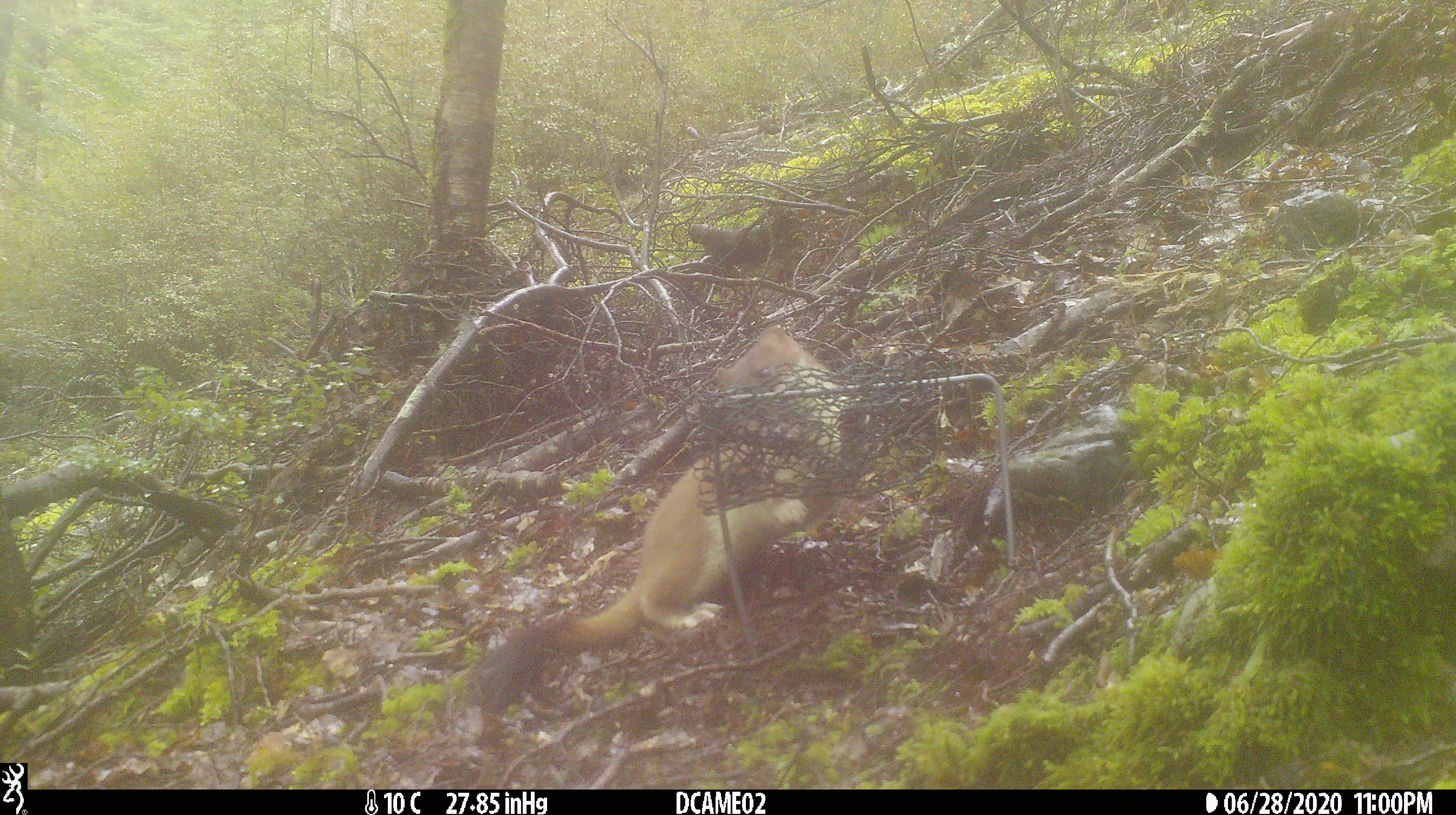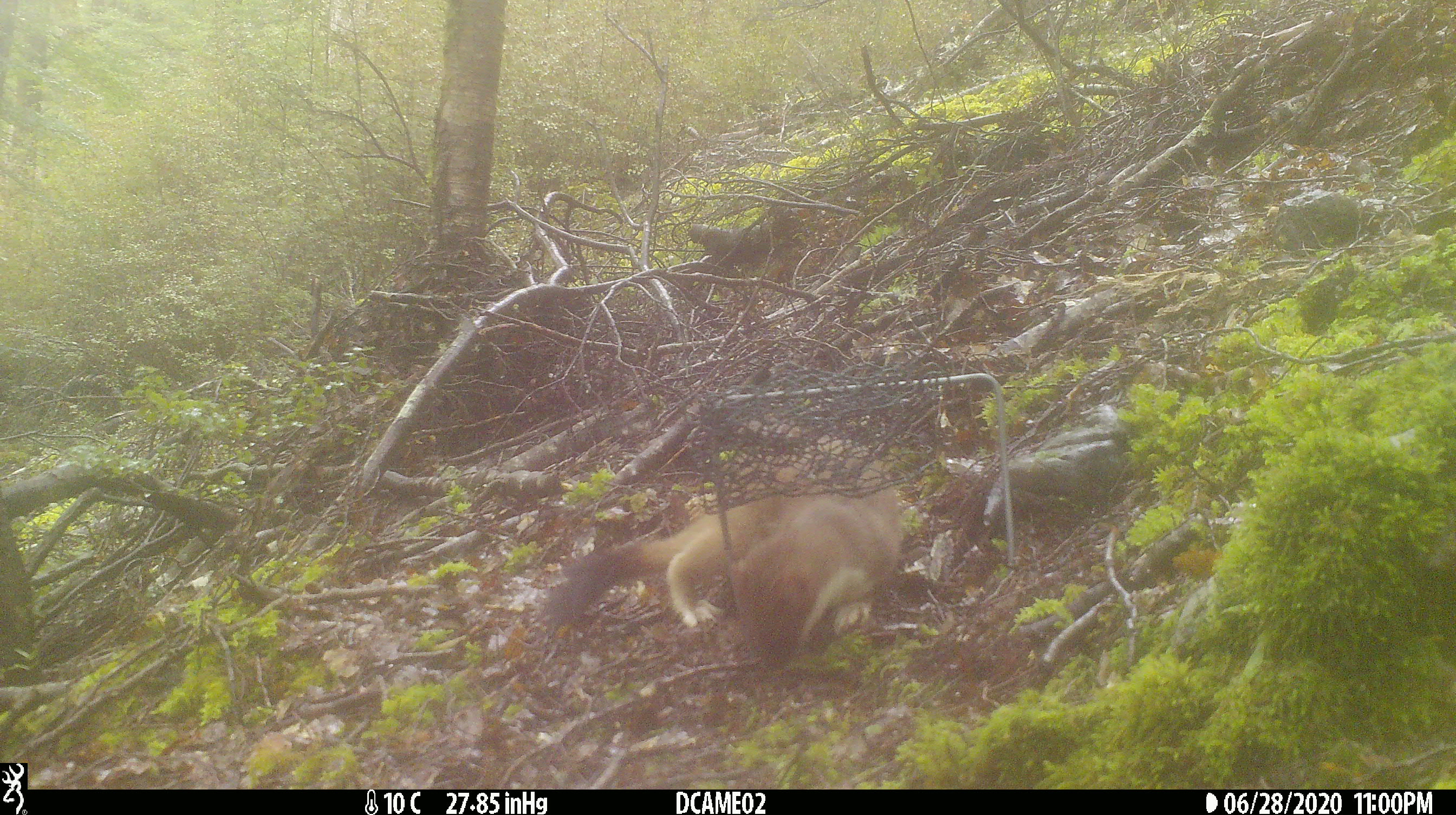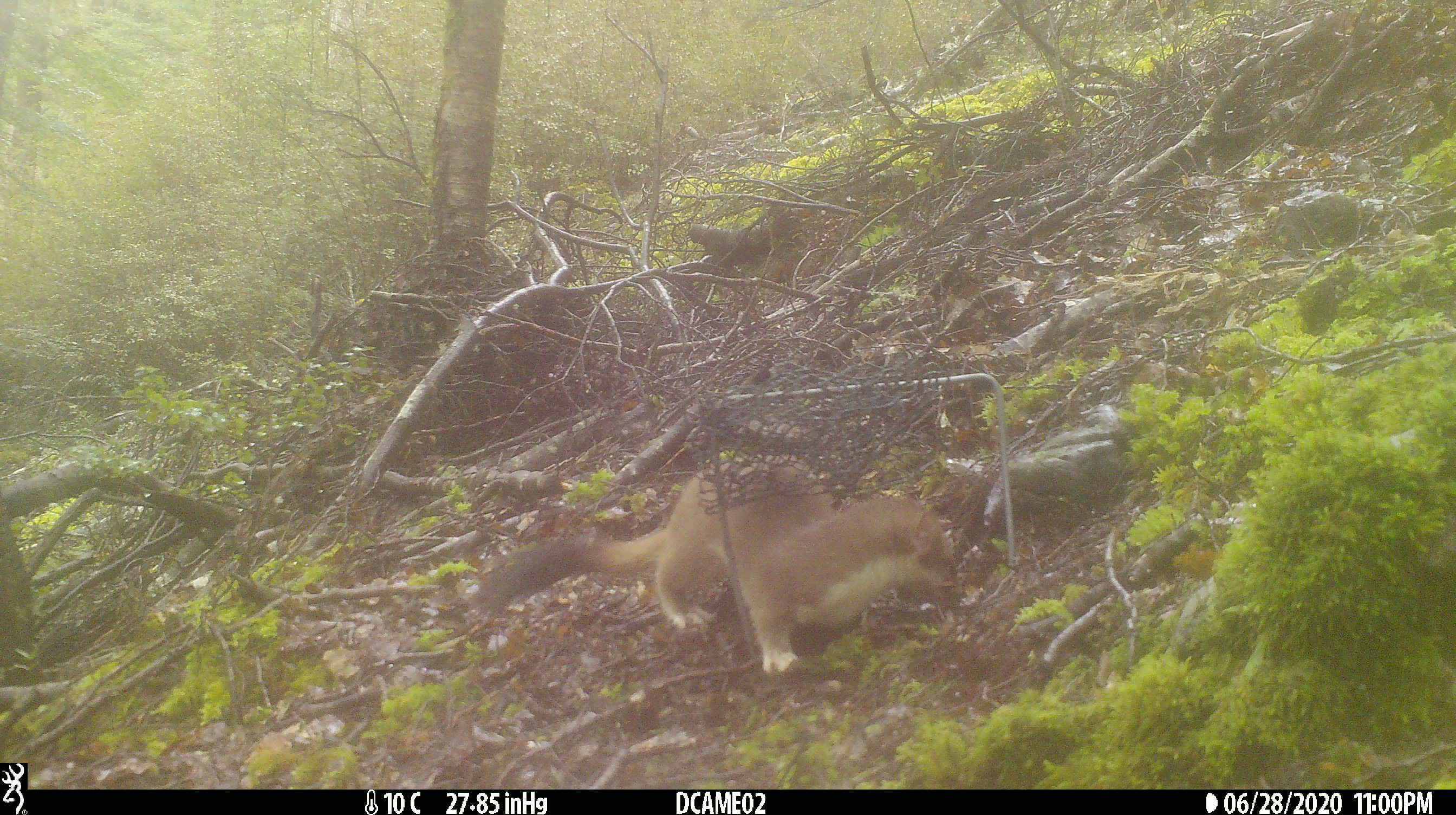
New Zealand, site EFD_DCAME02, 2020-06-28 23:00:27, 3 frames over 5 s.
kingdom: Animalia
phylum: Chordata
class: Mammalia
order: Carnivora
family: Mustelidae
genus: Mustela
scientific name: Mustela erminea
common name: stoat